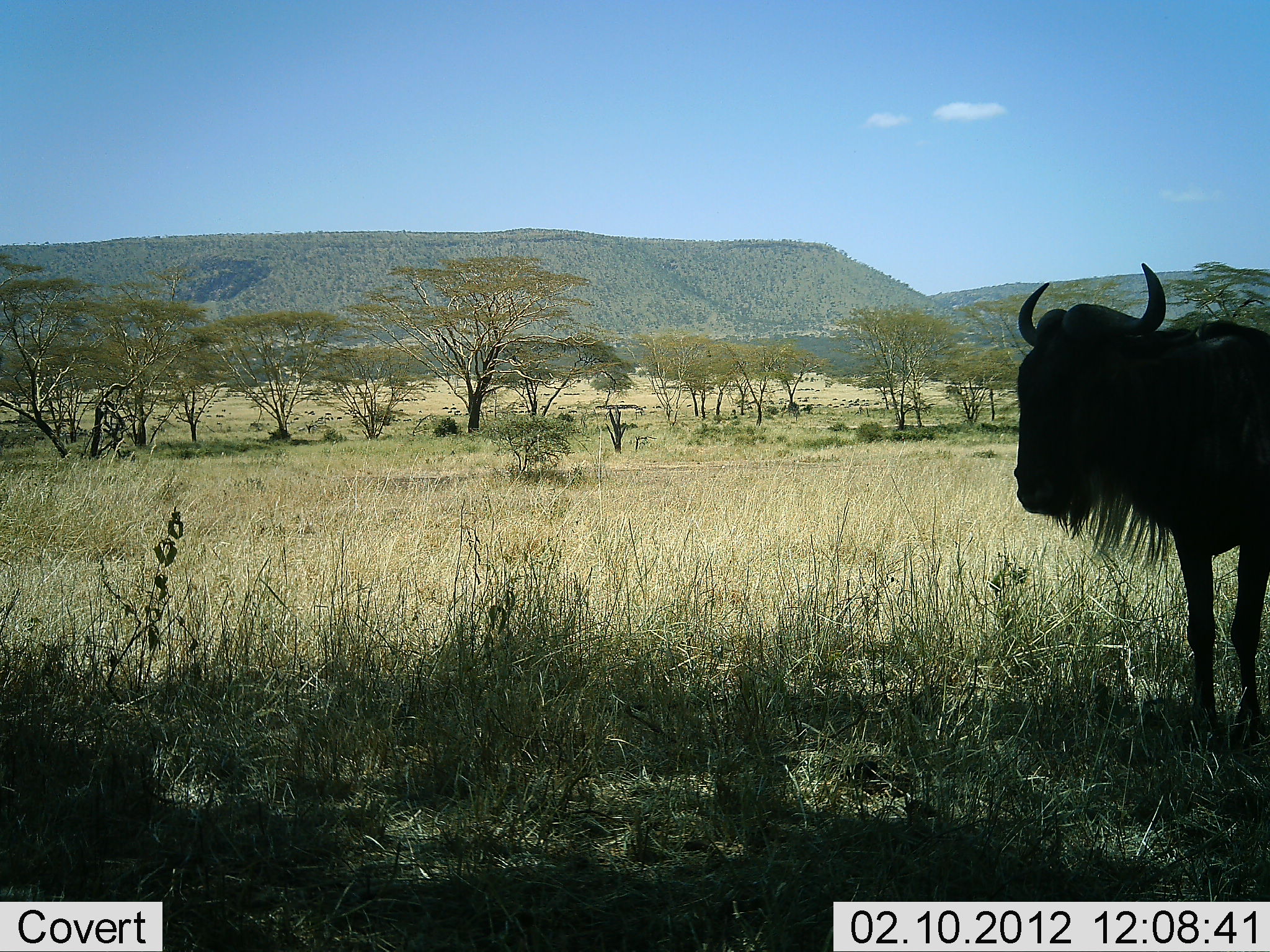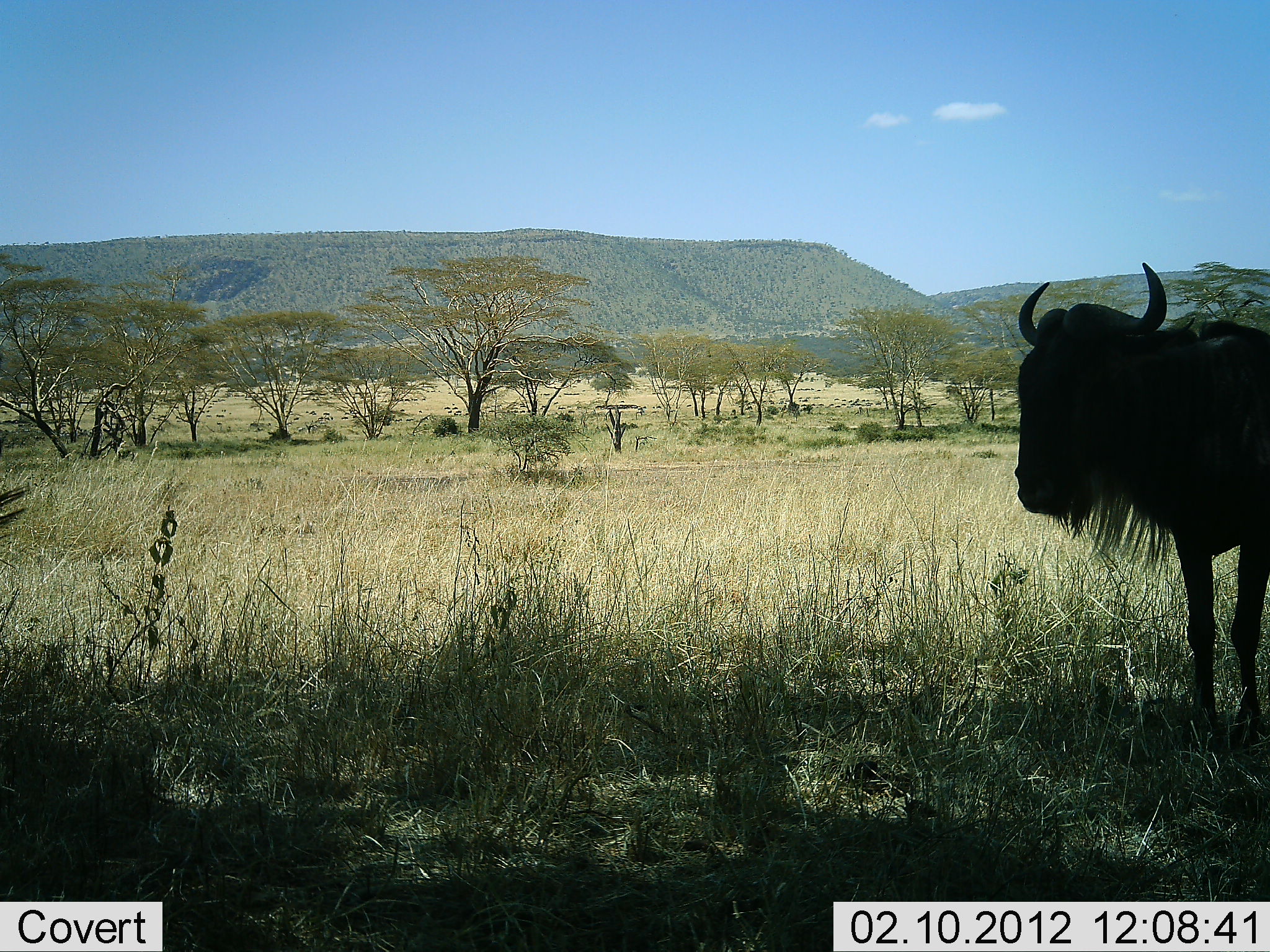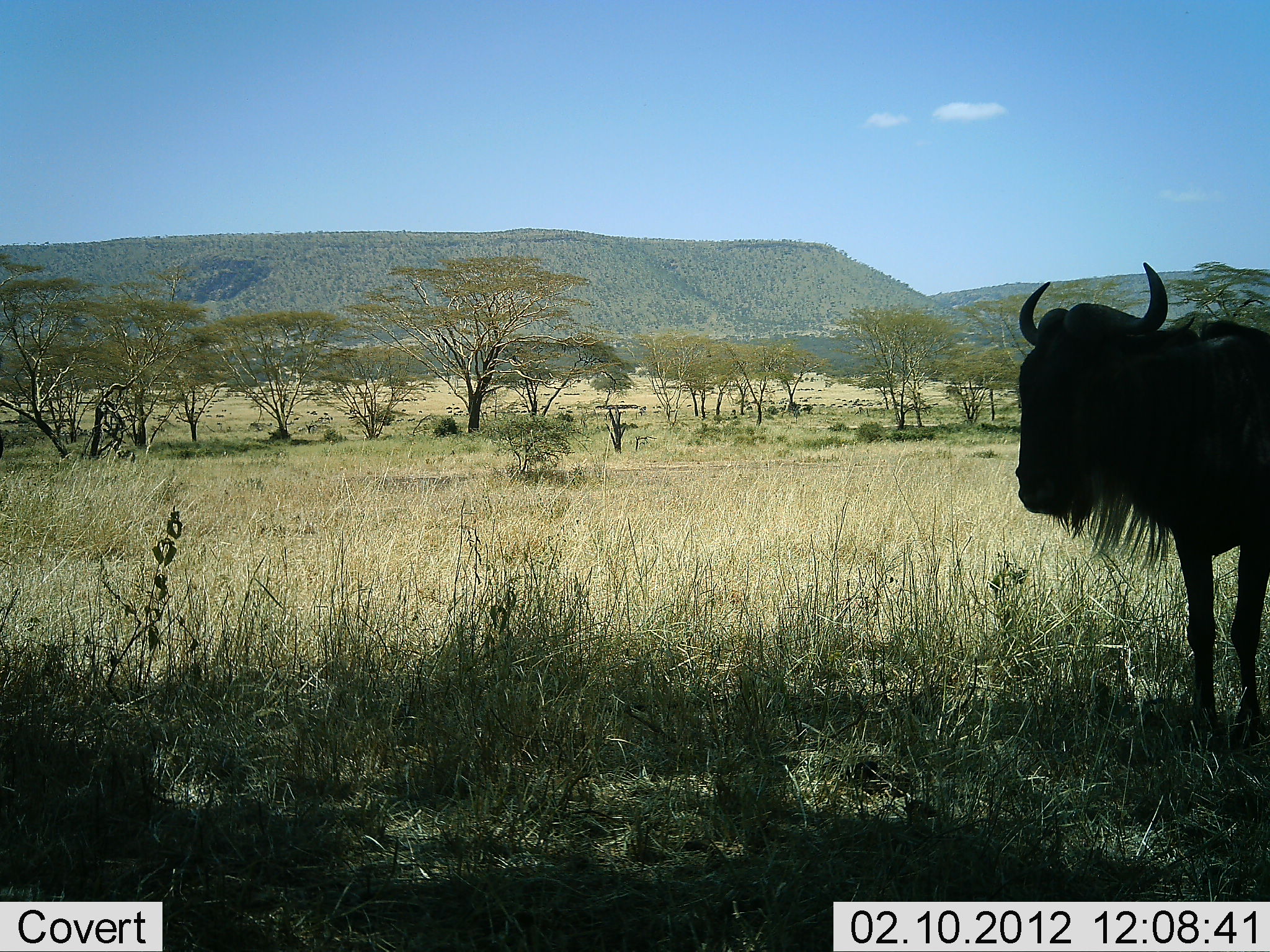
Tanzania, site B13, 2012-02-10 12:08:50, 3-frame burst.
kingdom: Animalia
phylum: Chordata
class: Mammalia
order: Artiodactyla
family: Bovidae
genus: Connochaetes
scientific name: Connochaetes taurinus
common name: blue wildebeest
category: wildebeest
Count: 1.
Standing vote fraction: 100%.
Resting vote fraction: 0%.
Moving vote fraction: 0%.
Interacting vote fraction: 0%.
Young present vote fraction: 0%.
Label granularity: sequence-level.